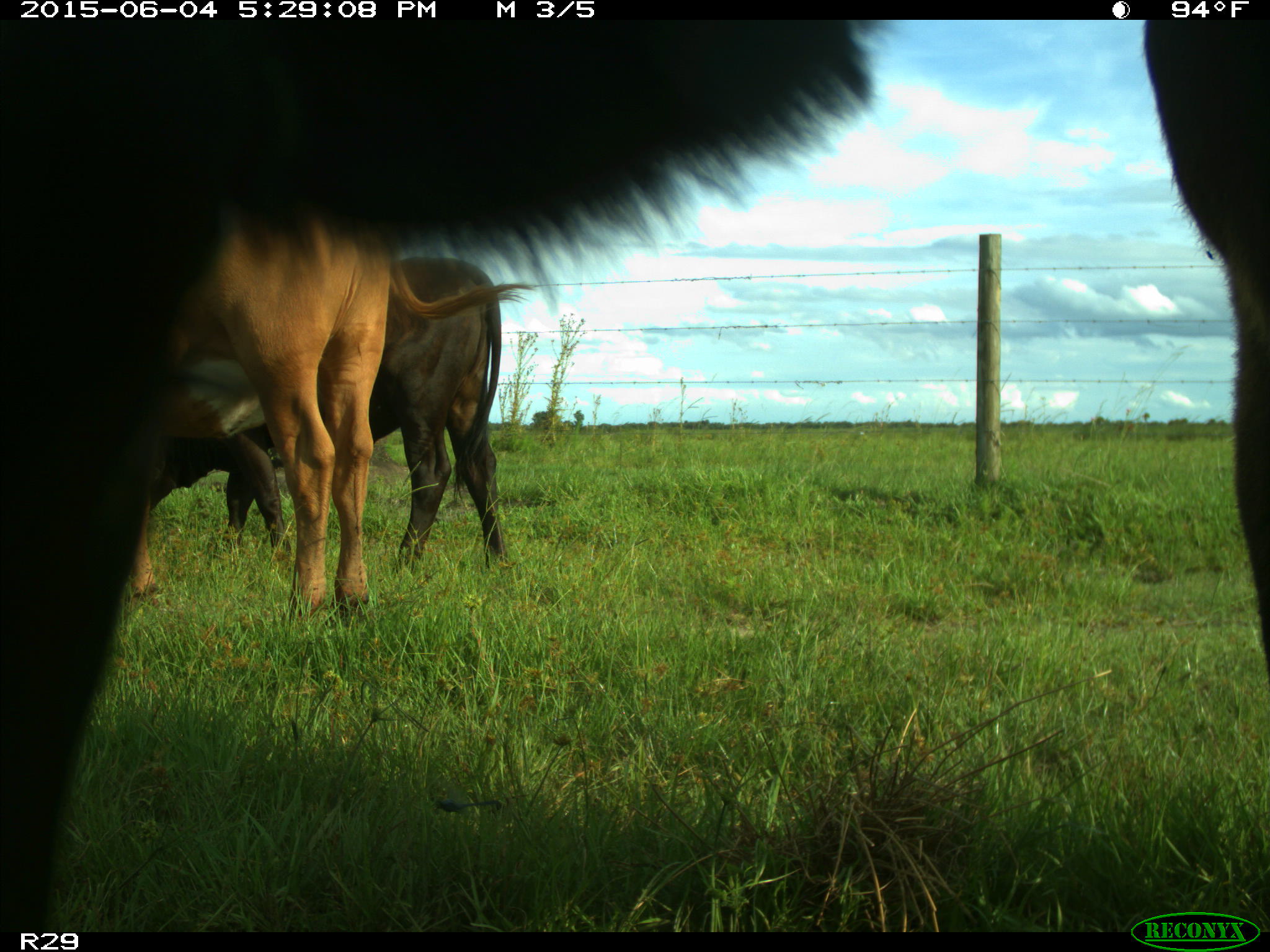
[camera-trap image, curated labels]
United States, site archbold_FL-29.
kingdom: Animalia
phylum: Chordata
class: Mammalia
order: Artiodactyla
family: Bovidae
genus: Bos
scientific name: Bos taurus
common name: domestic cow